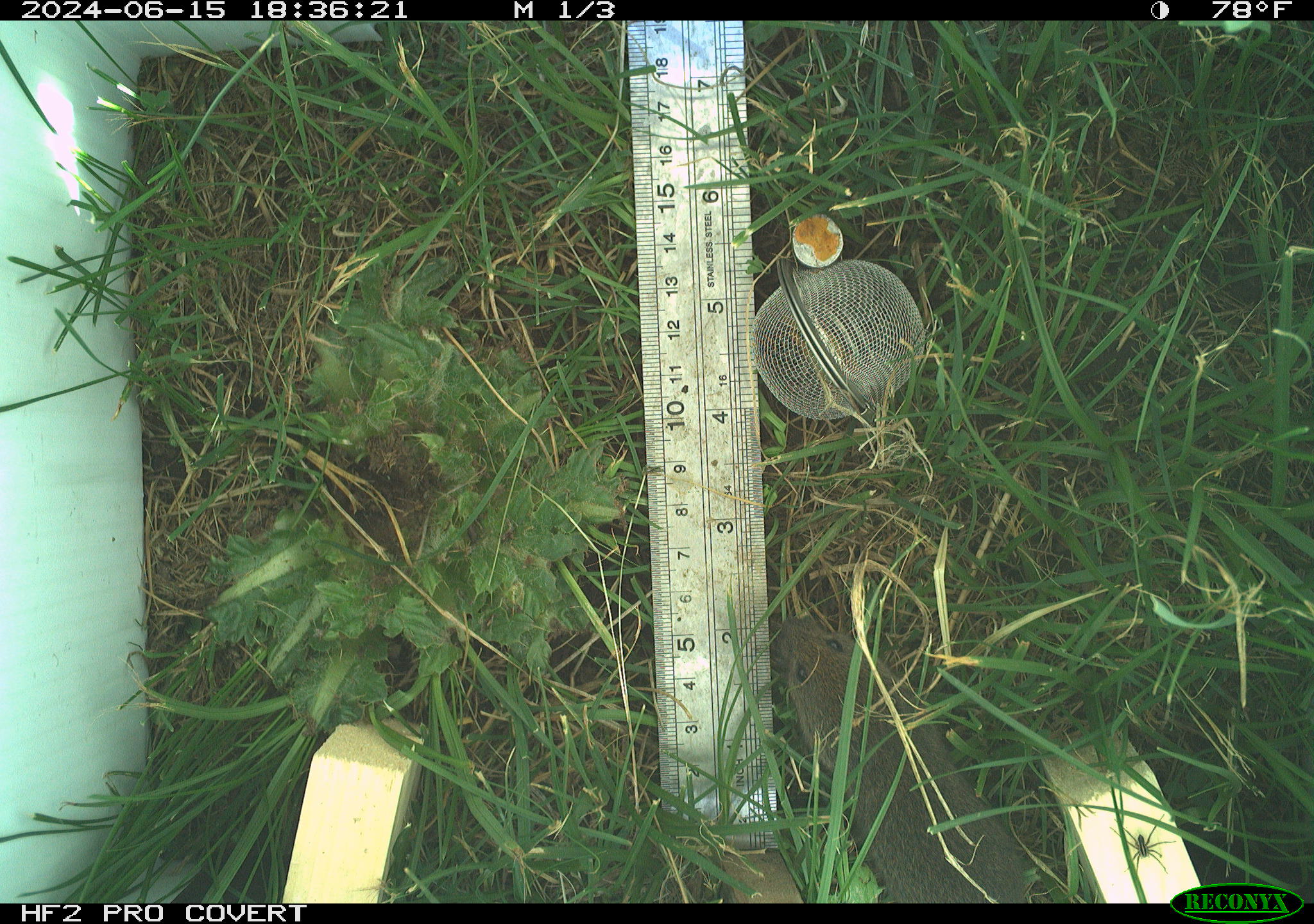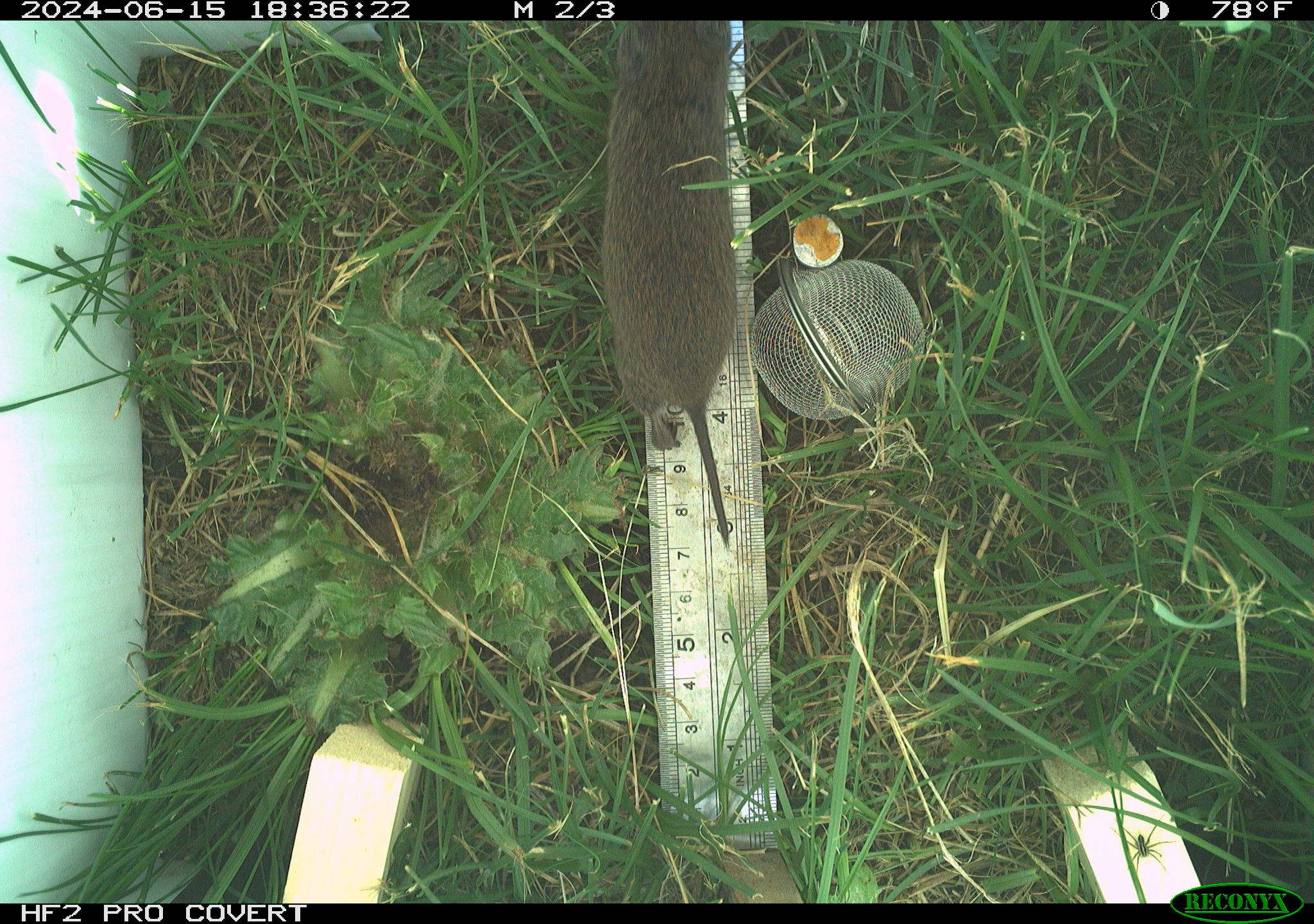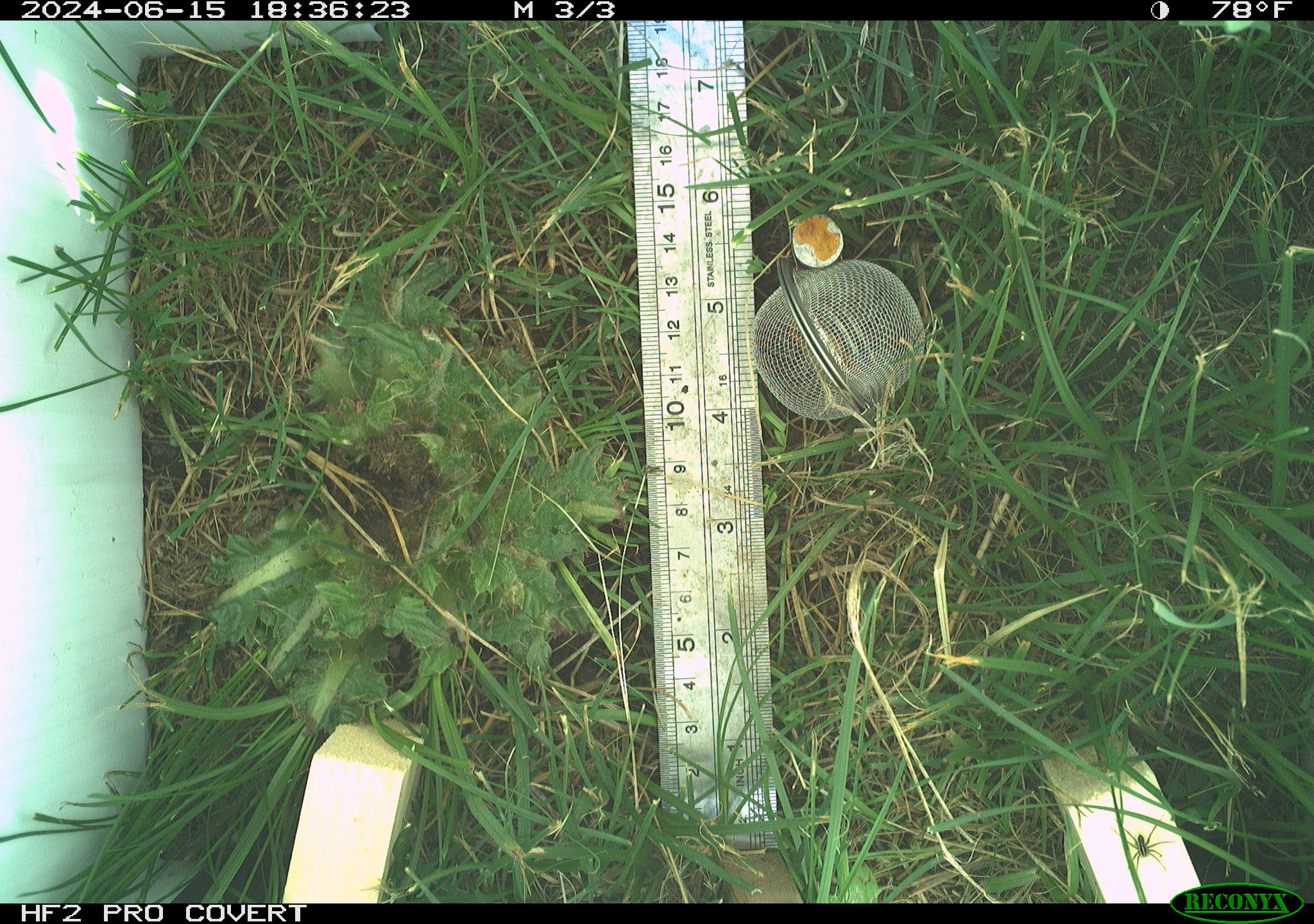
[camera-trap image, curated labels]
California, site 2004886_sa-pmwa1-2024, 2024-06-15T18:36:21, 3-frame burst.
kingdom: Animalia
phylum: Chordata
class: Mammalia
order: Rodentia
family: Cricetidae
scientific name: Arvicolinae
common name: voles, lemmings, and muskrats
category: arvicolinae subfamily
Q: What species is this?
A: Arvicolinae subfamily (voles, lemmings, and muskrats) (Arvicolinae).